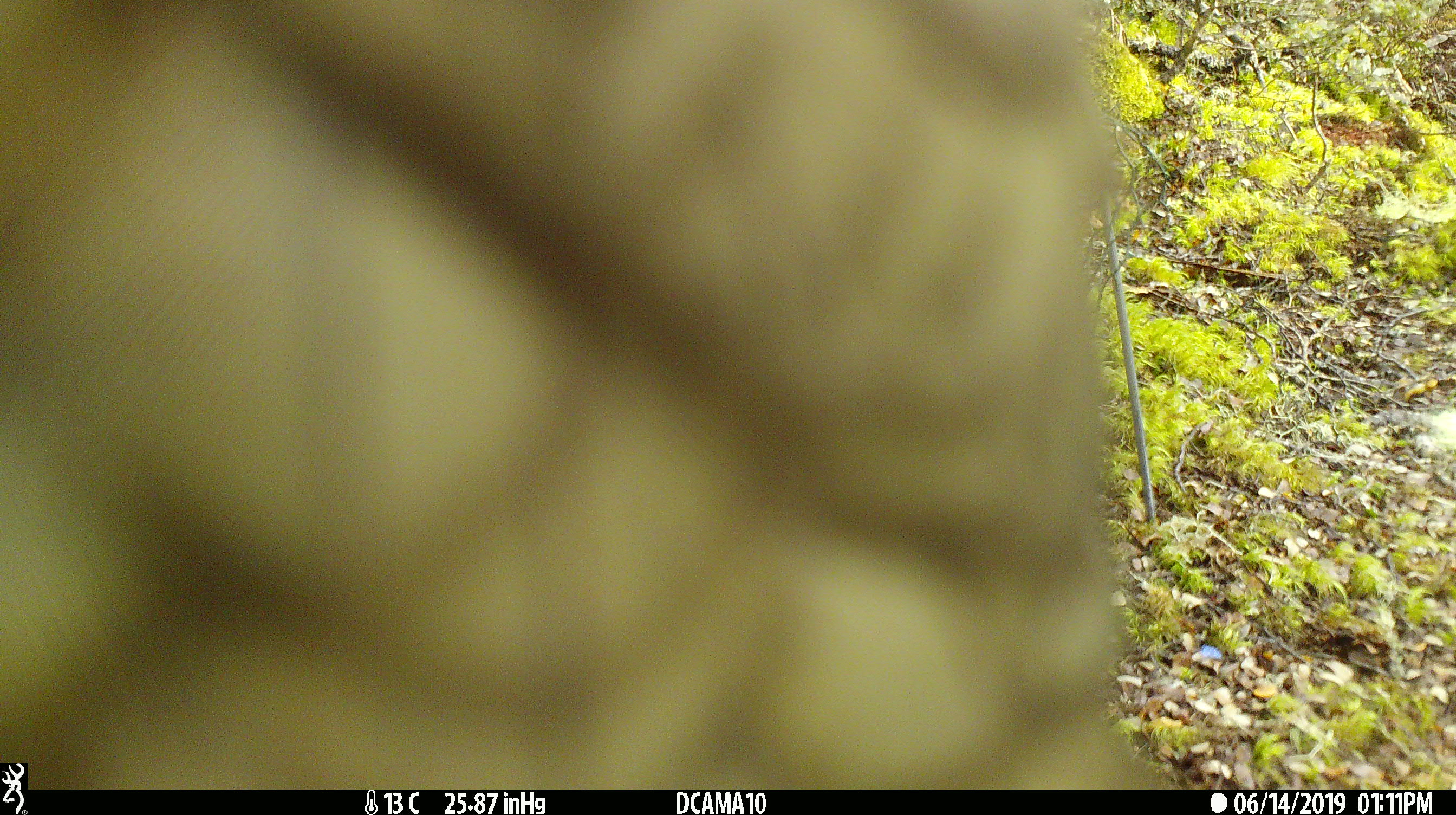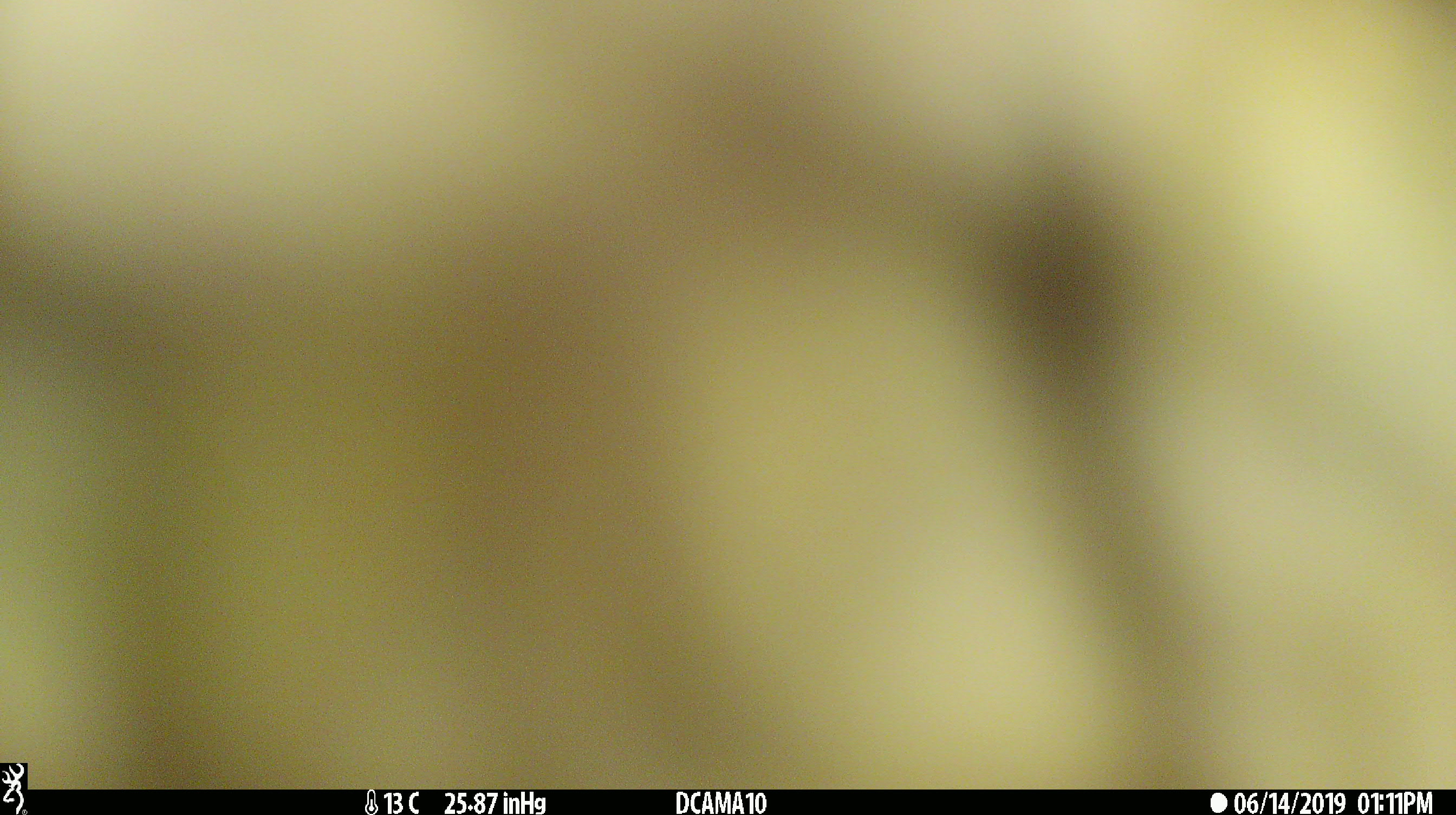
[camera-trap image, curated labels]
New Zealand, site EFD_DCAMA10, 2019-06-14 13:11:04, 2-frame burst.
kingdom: Animalia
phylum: Chordata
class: Aves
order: Psittaciformes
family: Strigopidae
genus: Nestor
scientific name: Nestor notabilis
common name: kea